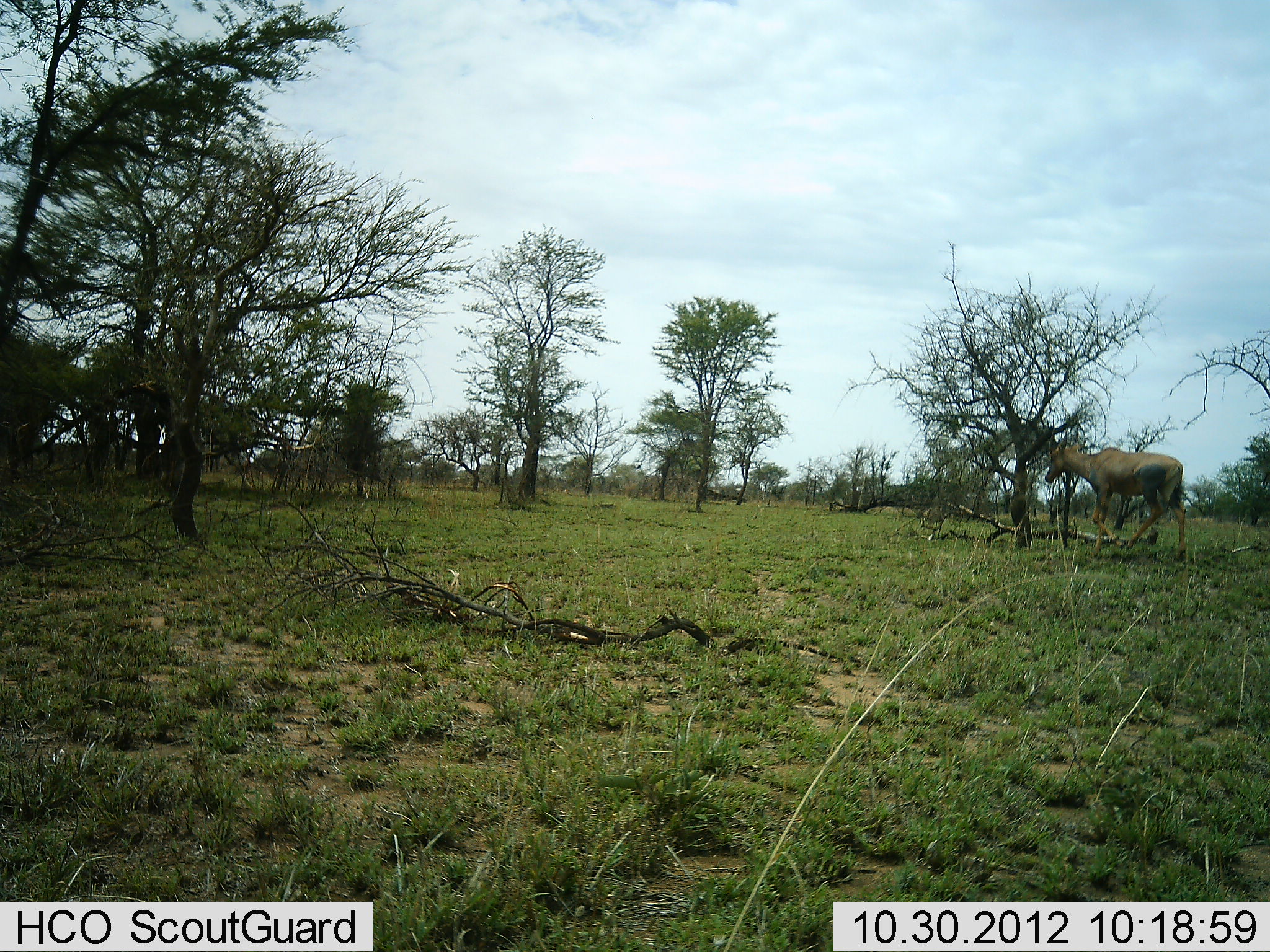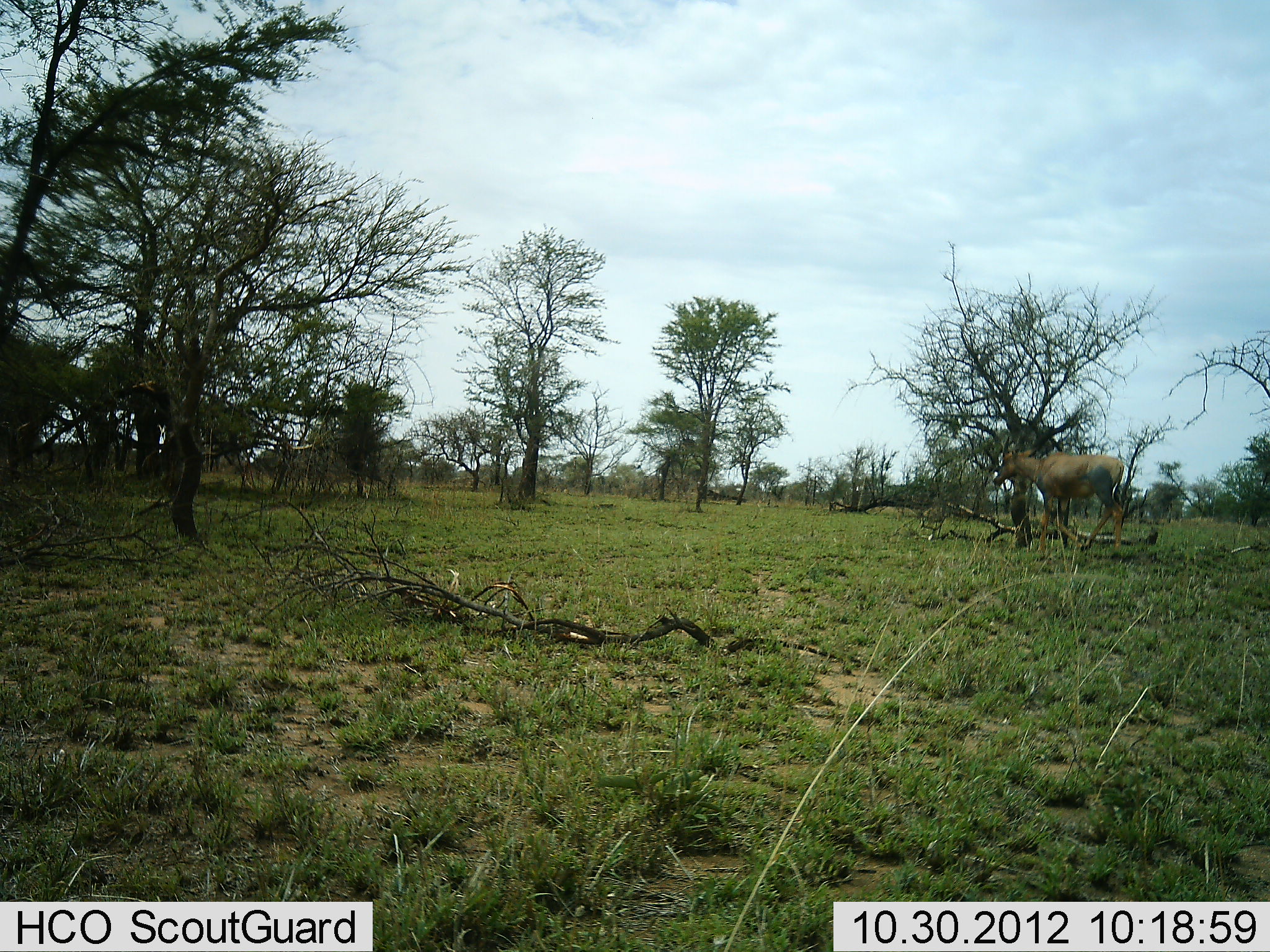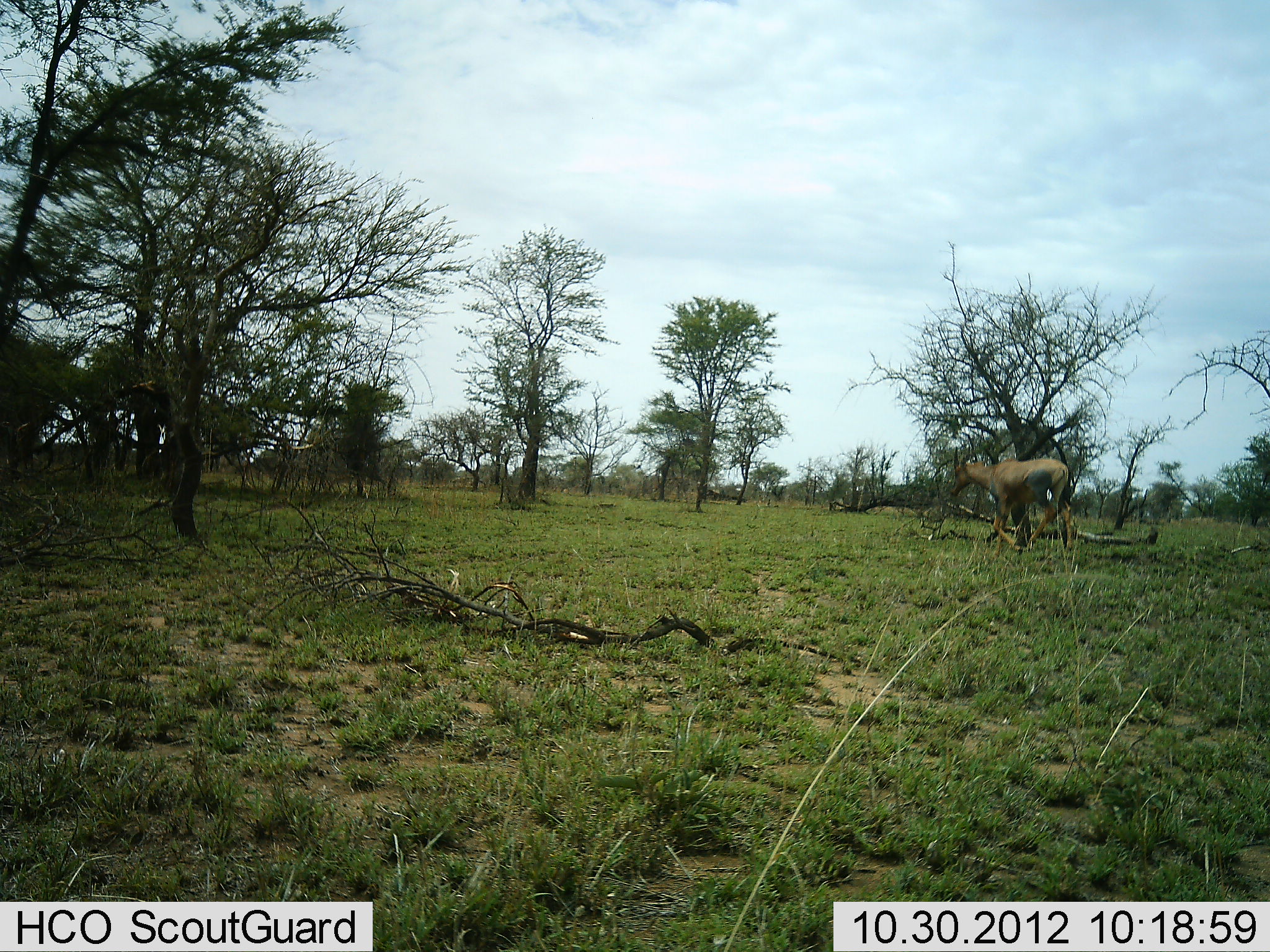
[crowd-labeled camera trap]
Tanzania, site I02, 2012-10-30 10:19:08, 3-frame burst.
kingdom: Animalia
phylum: Chordata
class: Mammalia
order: Artiodactyla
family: Bovidae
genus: Damaliscus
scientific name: Damaliscus lunatus jimela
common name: topi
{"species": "topi (Damaliscus lunatus jimela)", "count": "1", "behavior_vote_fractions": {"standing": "10%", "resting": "0%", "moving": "100%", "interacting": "0%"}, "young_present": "0%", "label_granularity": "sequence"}